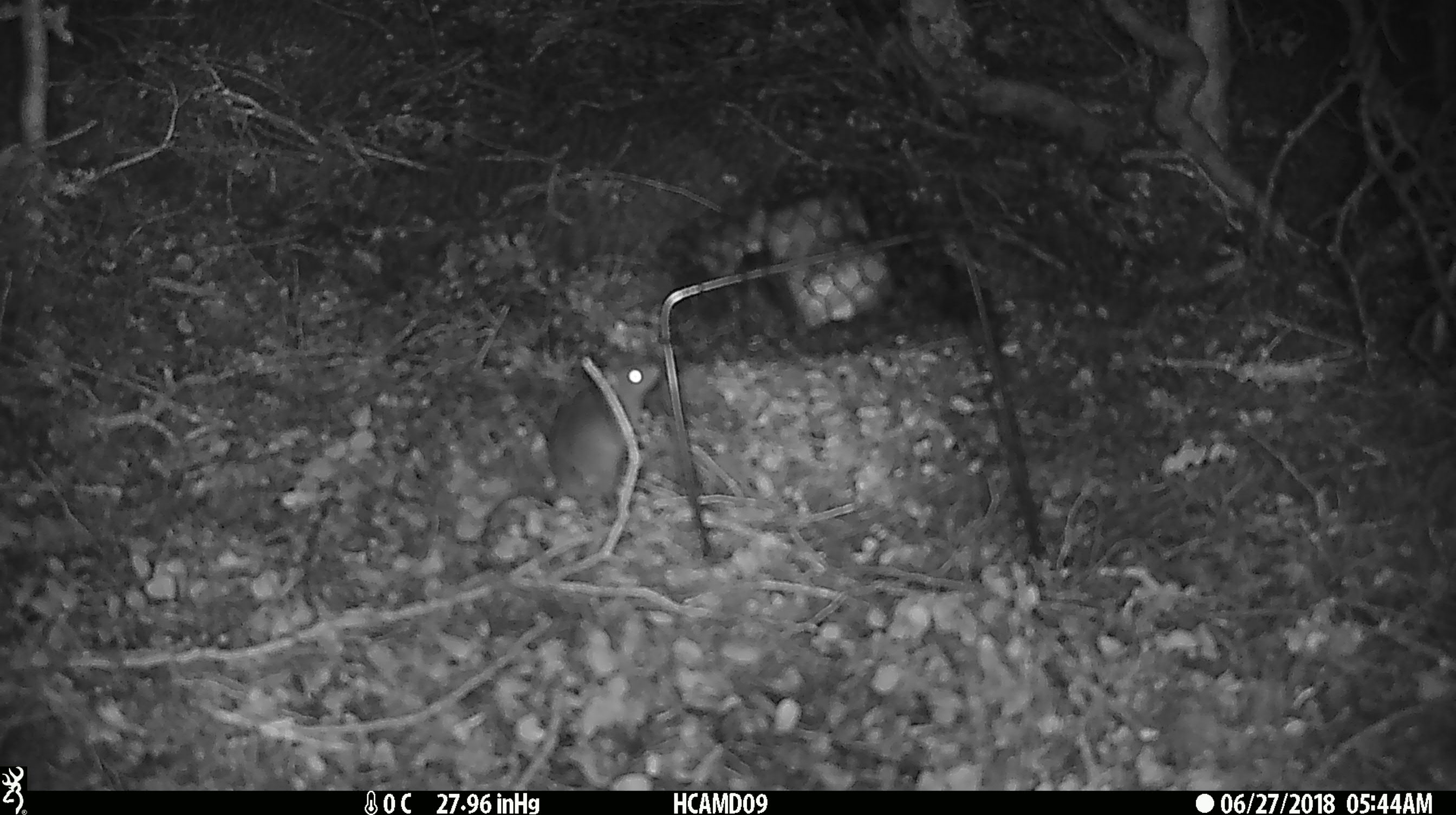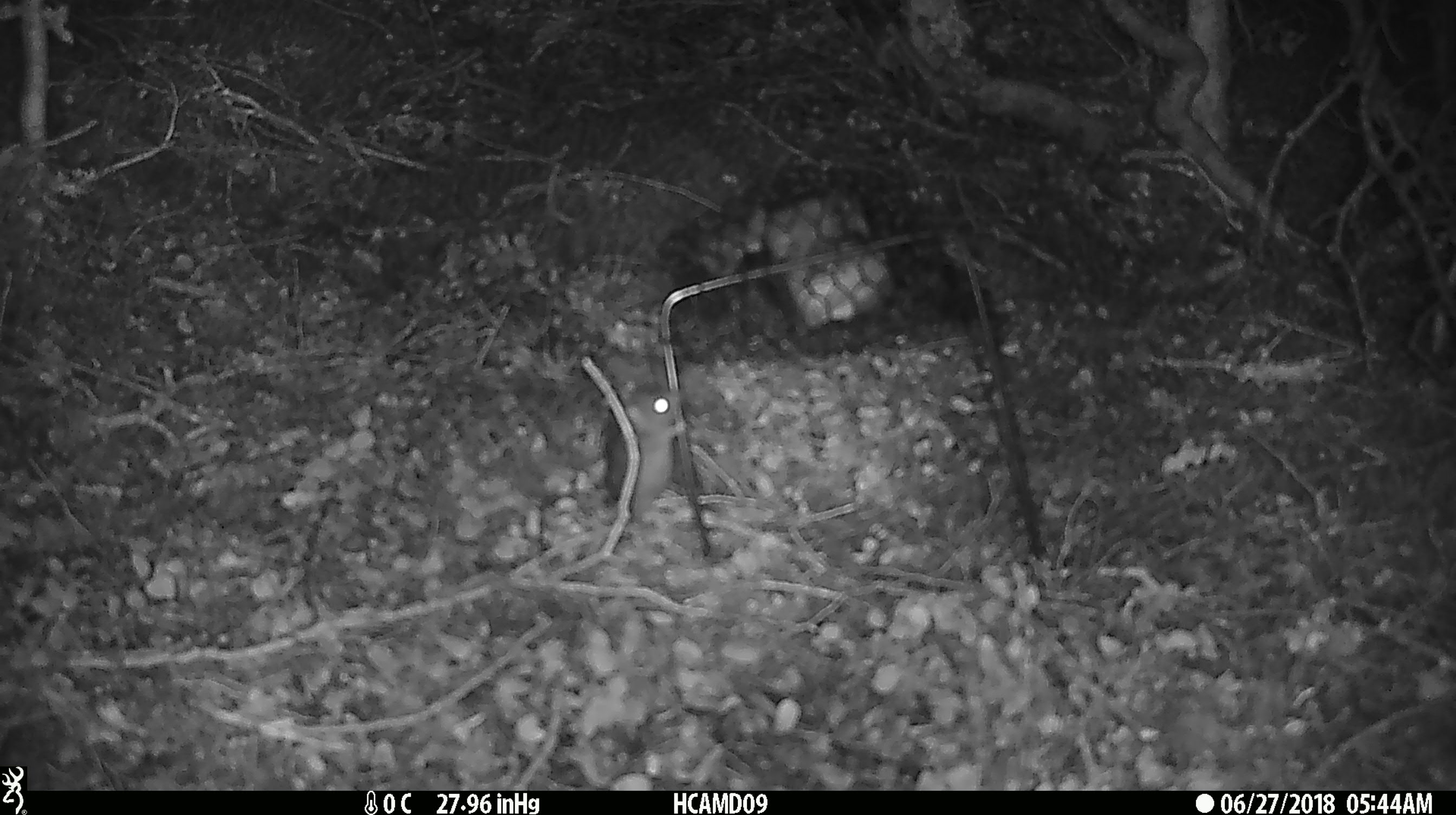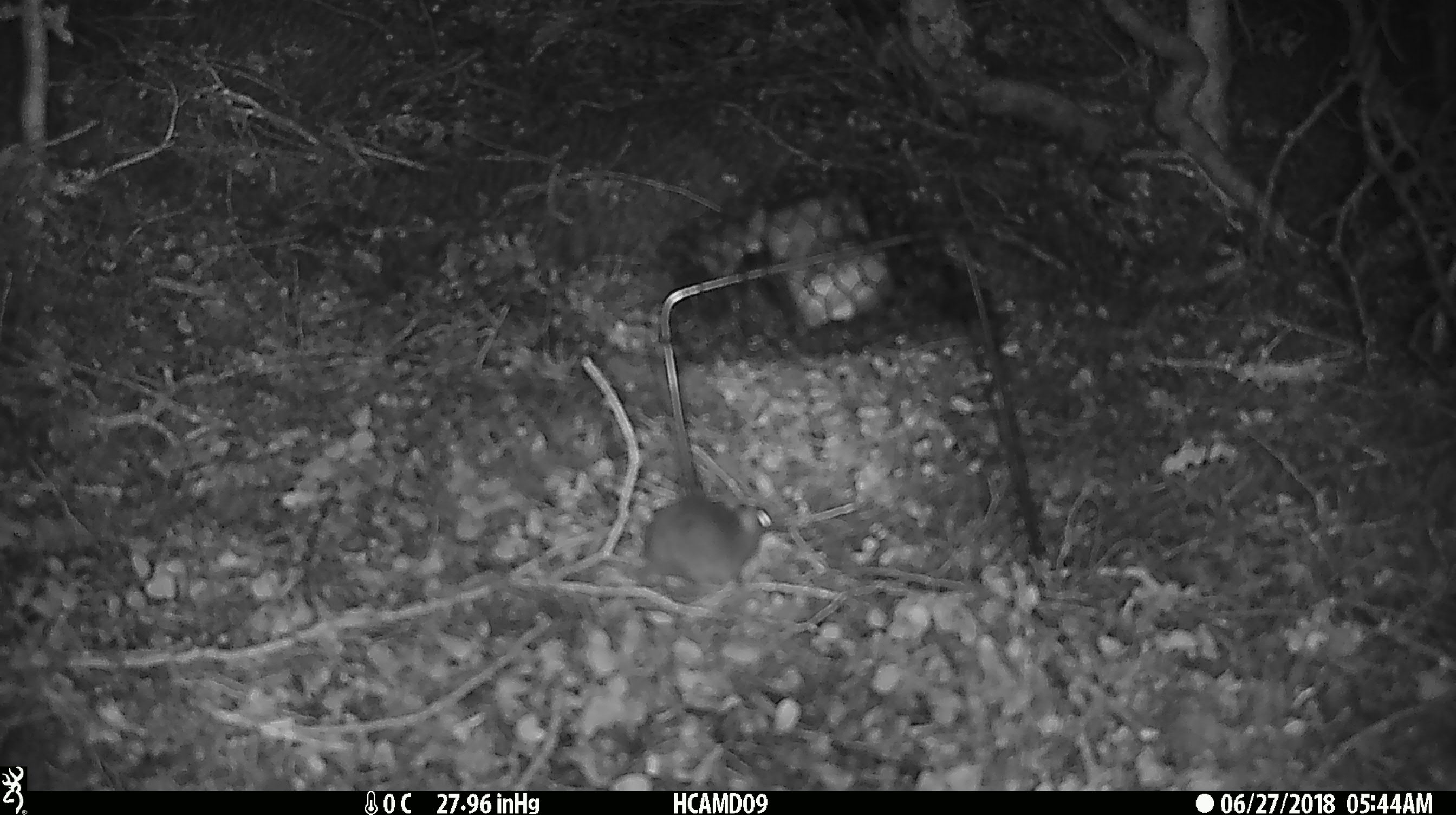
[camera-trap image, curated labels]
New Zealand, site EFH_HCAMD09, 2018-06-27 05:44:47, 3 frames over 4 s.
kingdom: Animalia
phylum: Chordata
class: Mammalia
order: Rodentia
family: Muridae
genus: Mus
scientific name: Mus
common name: mouse